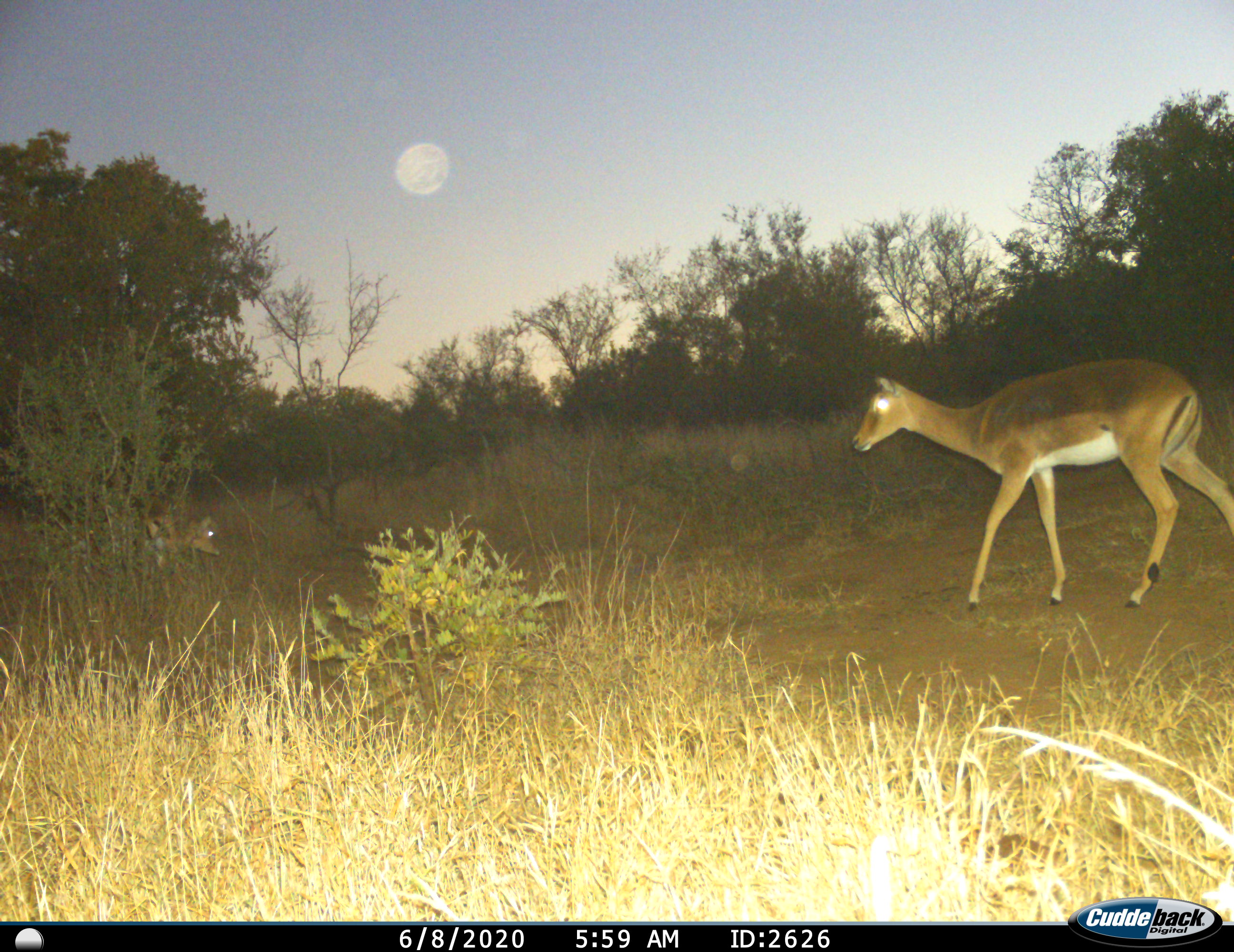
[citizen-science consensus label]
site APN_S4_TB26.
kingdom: Animalia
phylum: Chordata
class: Mammalia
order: Artiodactyla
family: Bovidae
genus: Aepyceros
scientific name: Aepyceros melampus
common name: impala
Impala (Aepyceros melampus), count 2. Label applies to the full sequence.